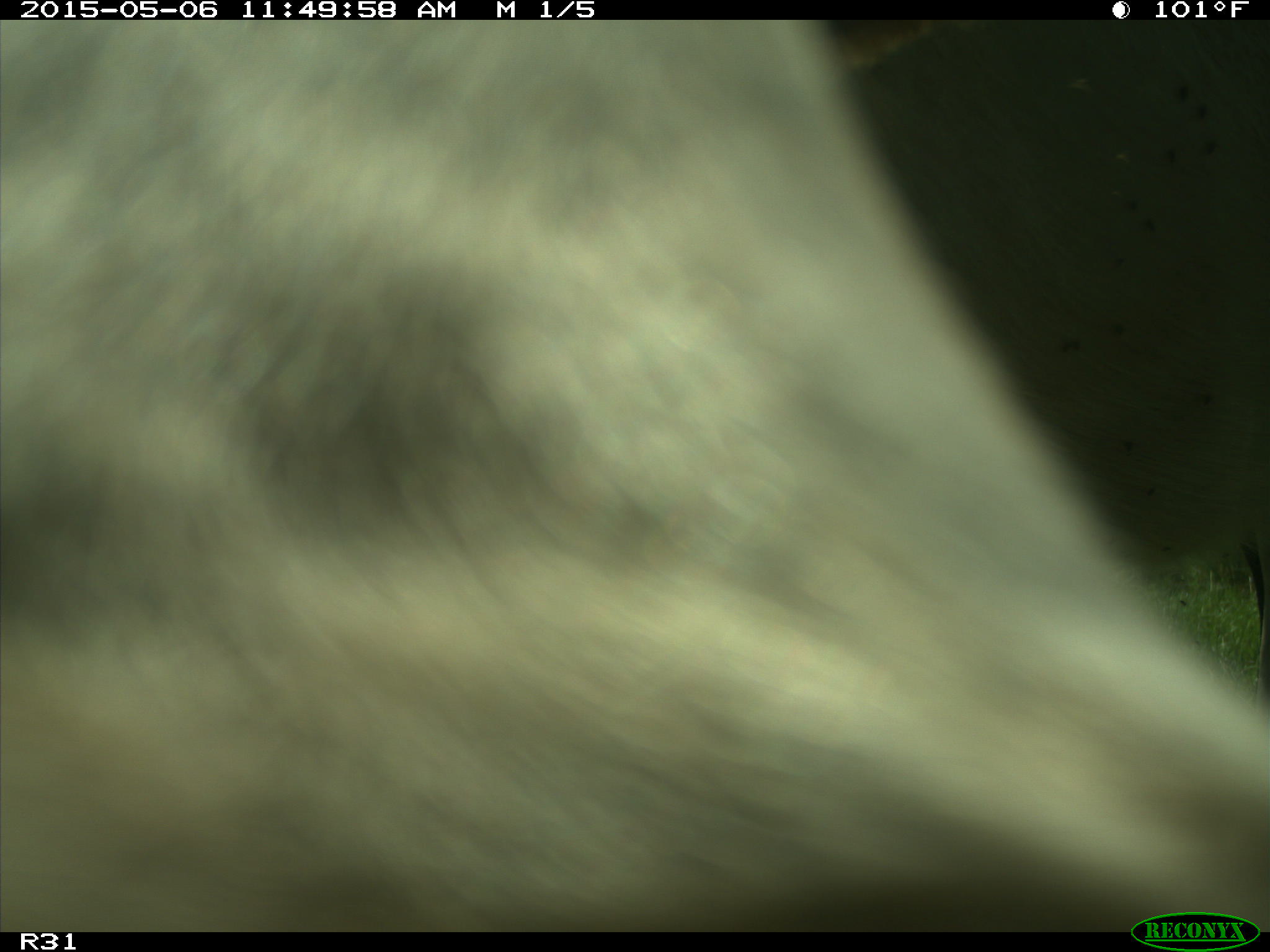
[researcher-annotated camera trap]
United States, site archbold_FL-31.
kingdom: Animalia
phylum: Chordata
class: Mammalia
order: Artiodactyla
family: Bovidae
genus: Bos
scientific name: Bos taurus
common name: domestic cow